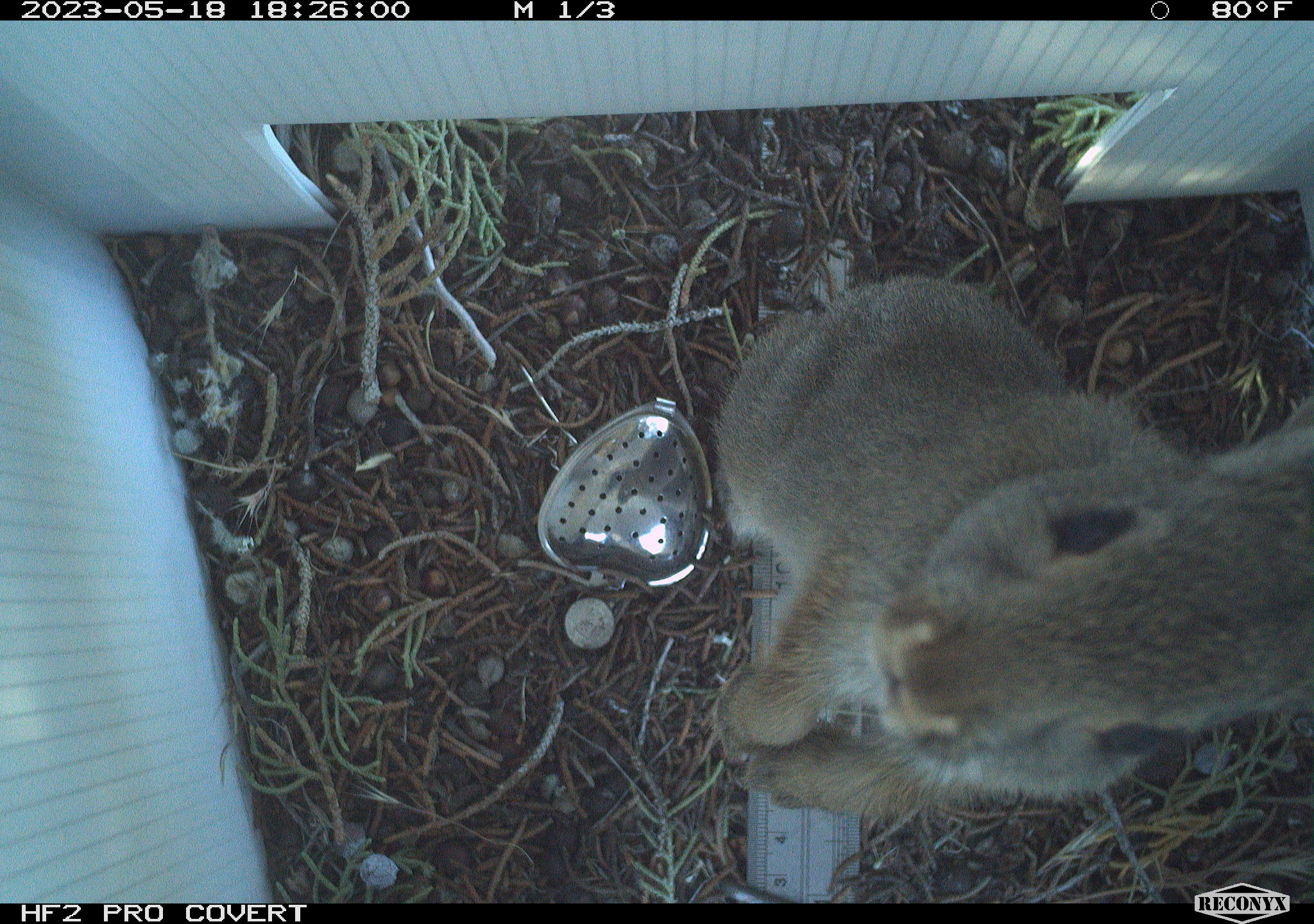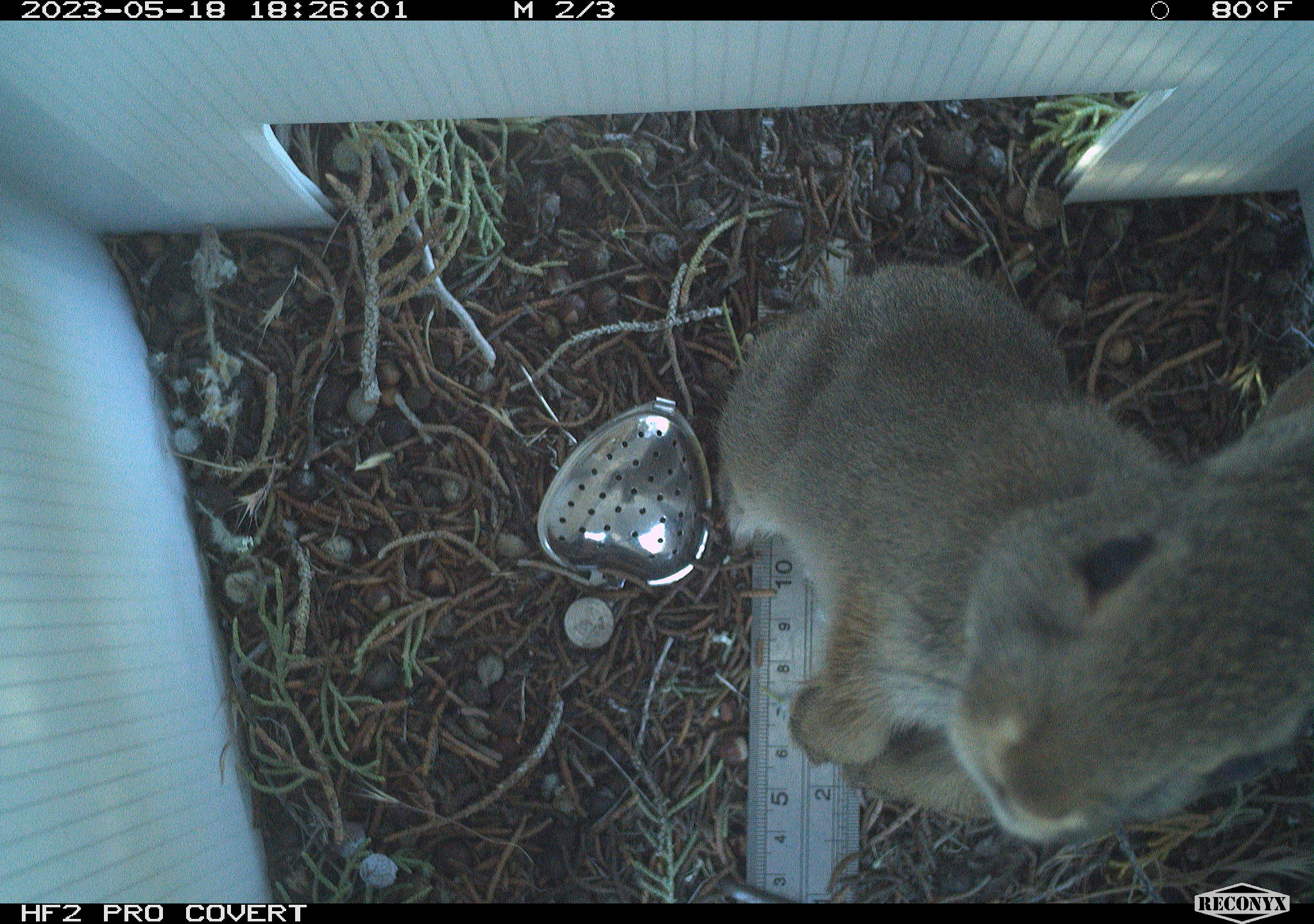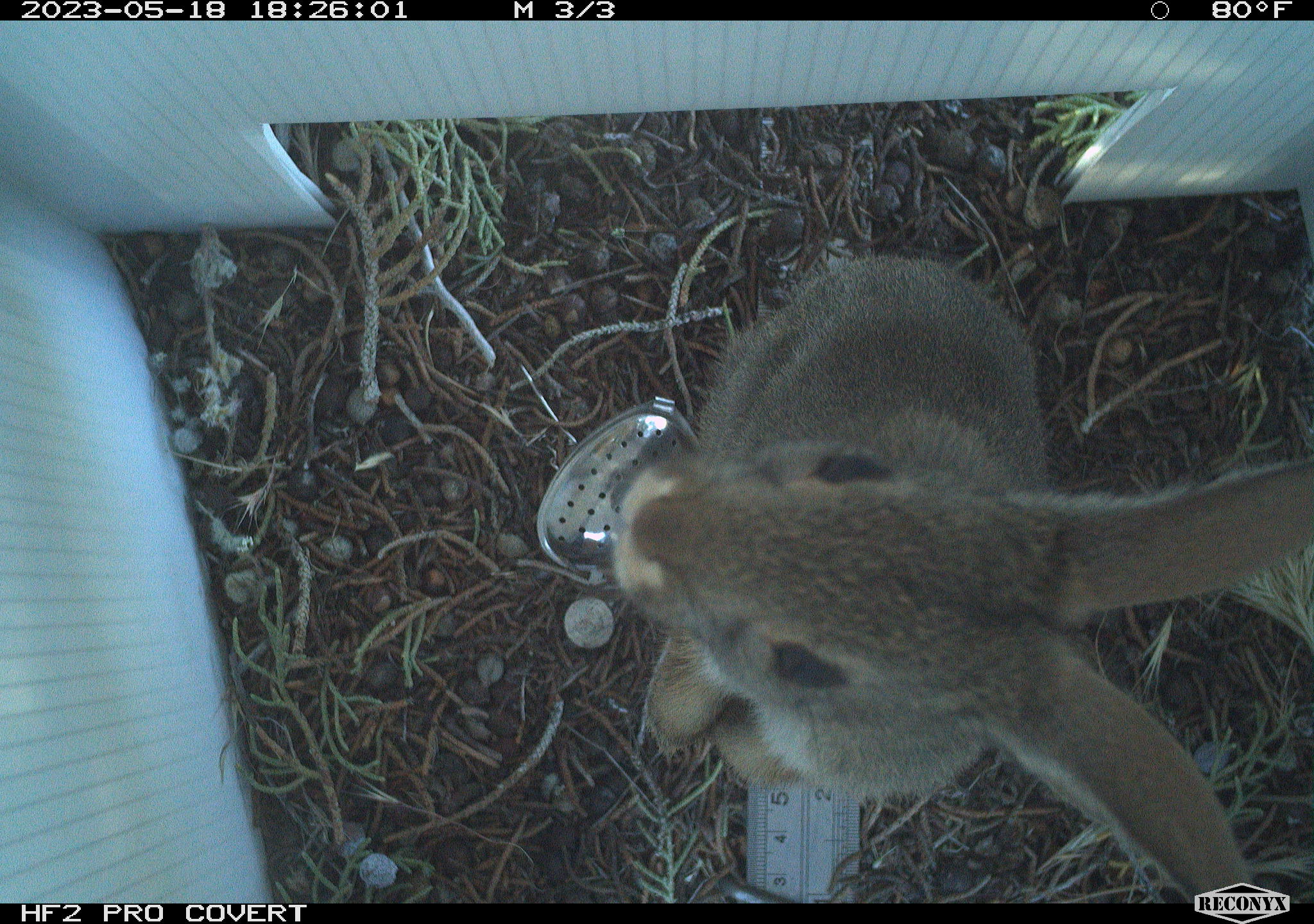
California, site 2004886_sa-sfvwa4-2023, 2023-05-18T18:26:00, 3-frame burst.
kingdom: Animalia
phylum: Chordata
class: Mammalia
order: Lagomorpha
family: Leporidae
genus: Sylvilagus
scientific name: Sylvilagus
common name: cottontail rabbits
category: sylvilagus species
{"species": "sylvilagus species (cottontail rabbits) (Sylvilagus)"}